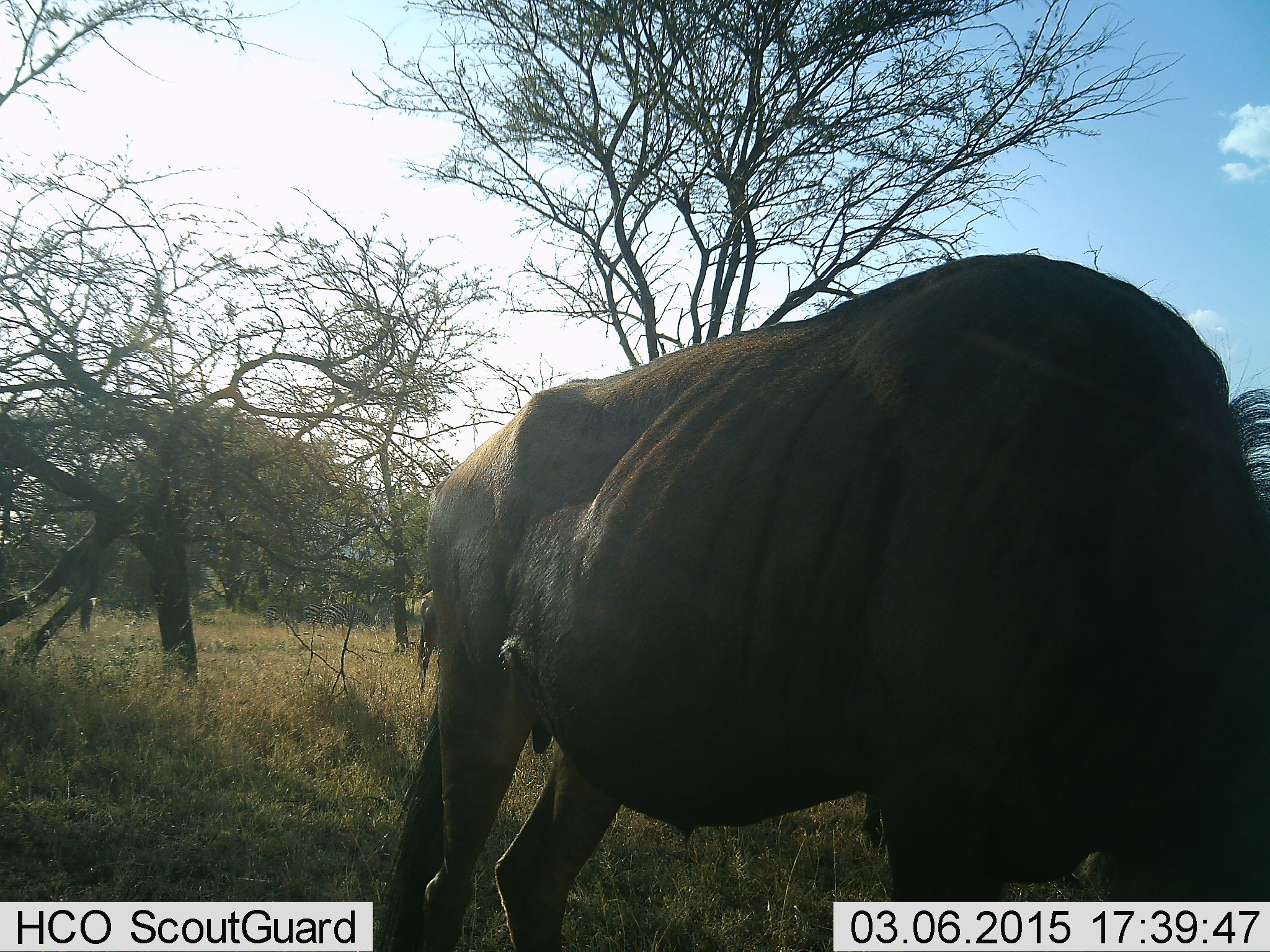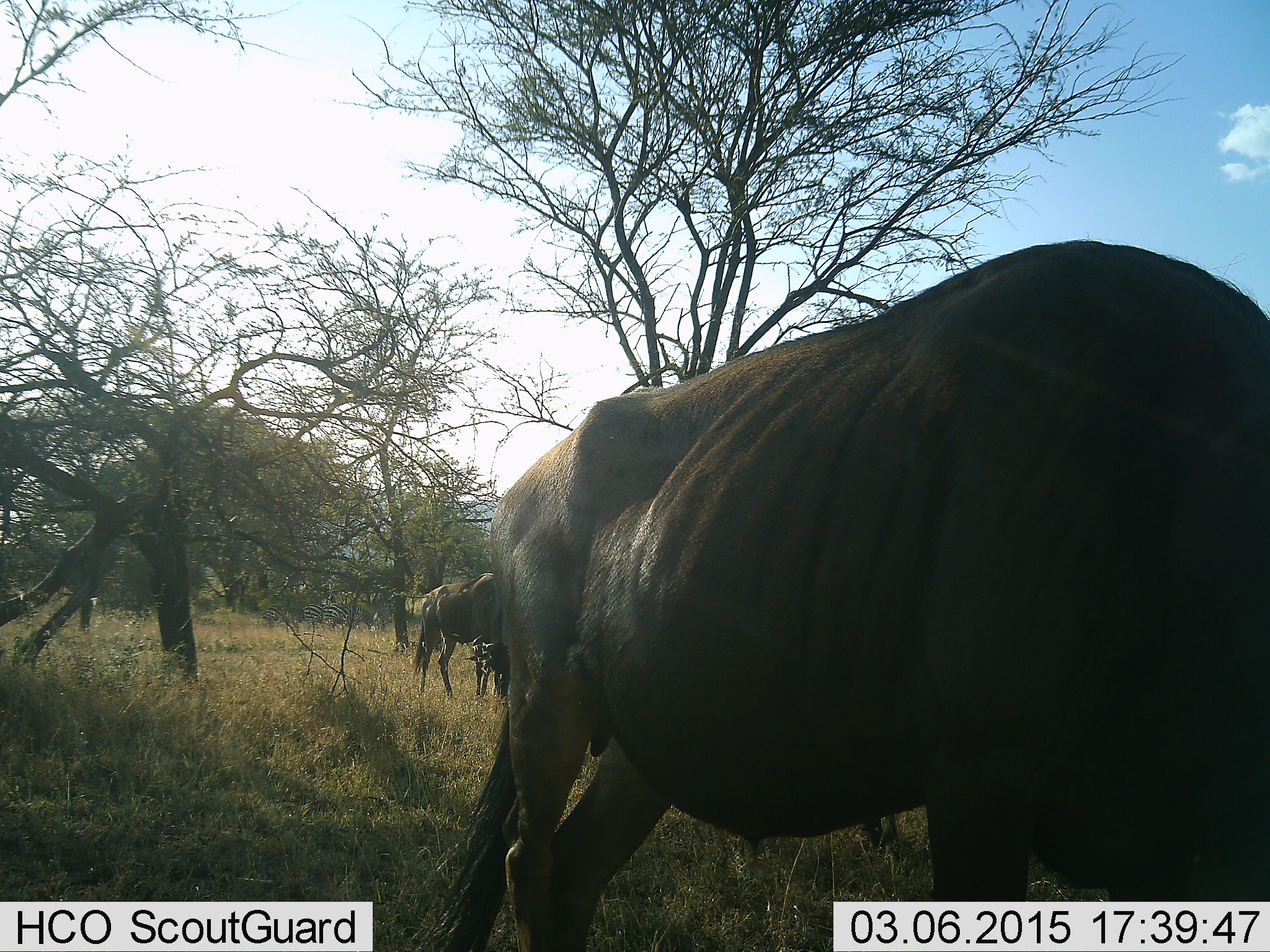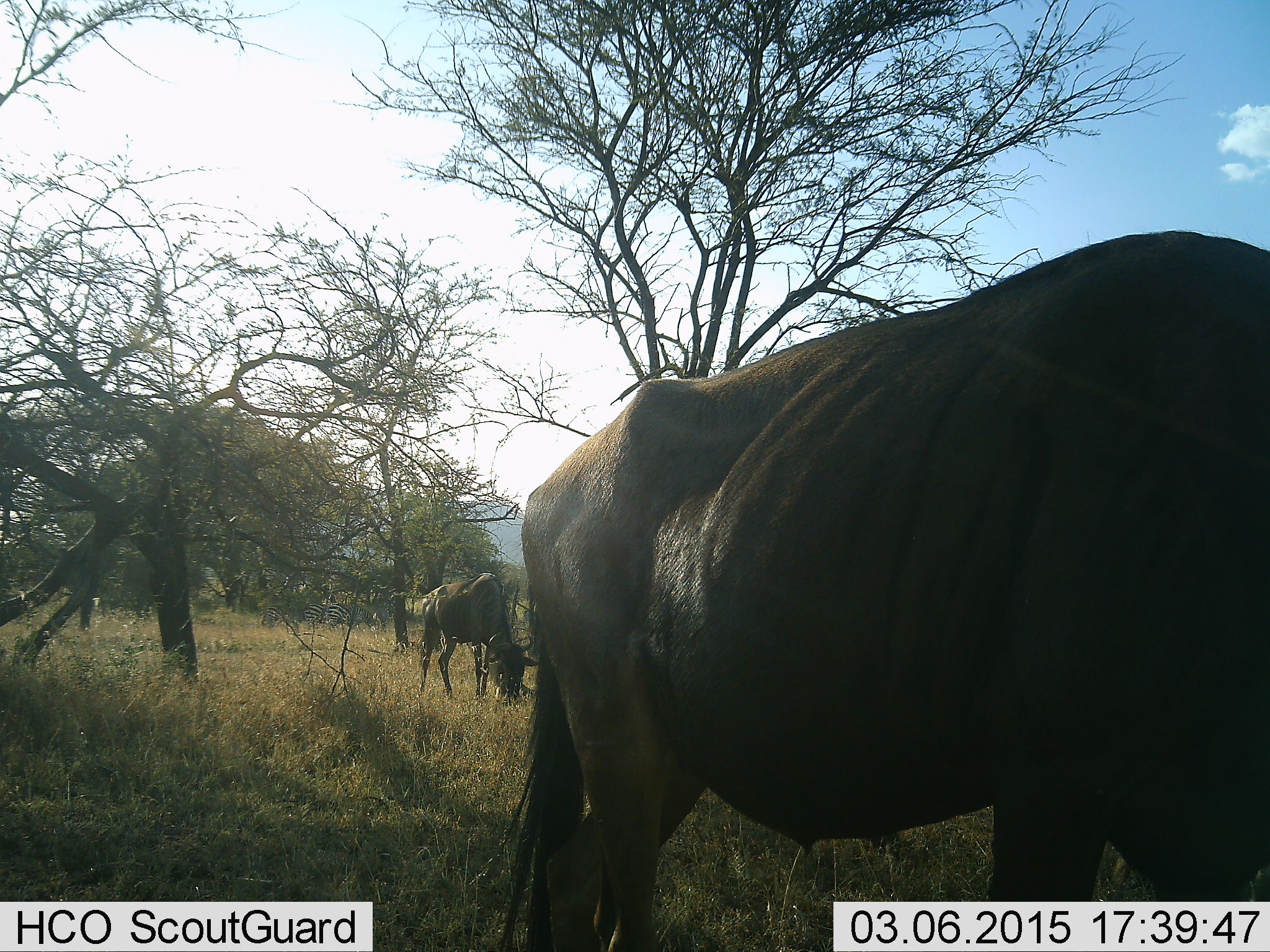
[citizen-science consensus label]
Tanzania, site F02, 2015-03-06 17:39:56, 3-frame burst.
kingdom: Animalia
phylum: Chordata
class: Mammalia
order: Artiodactyla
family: Bovidae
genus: Connochaetes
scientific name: Connochaetes taurinus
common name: blue wildebeest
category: wildebeest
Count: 2.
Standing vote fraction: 20%.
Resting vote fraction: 0%.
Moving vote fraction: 30%.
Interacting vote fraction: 0%.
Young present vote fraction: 10%.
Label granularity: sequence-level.